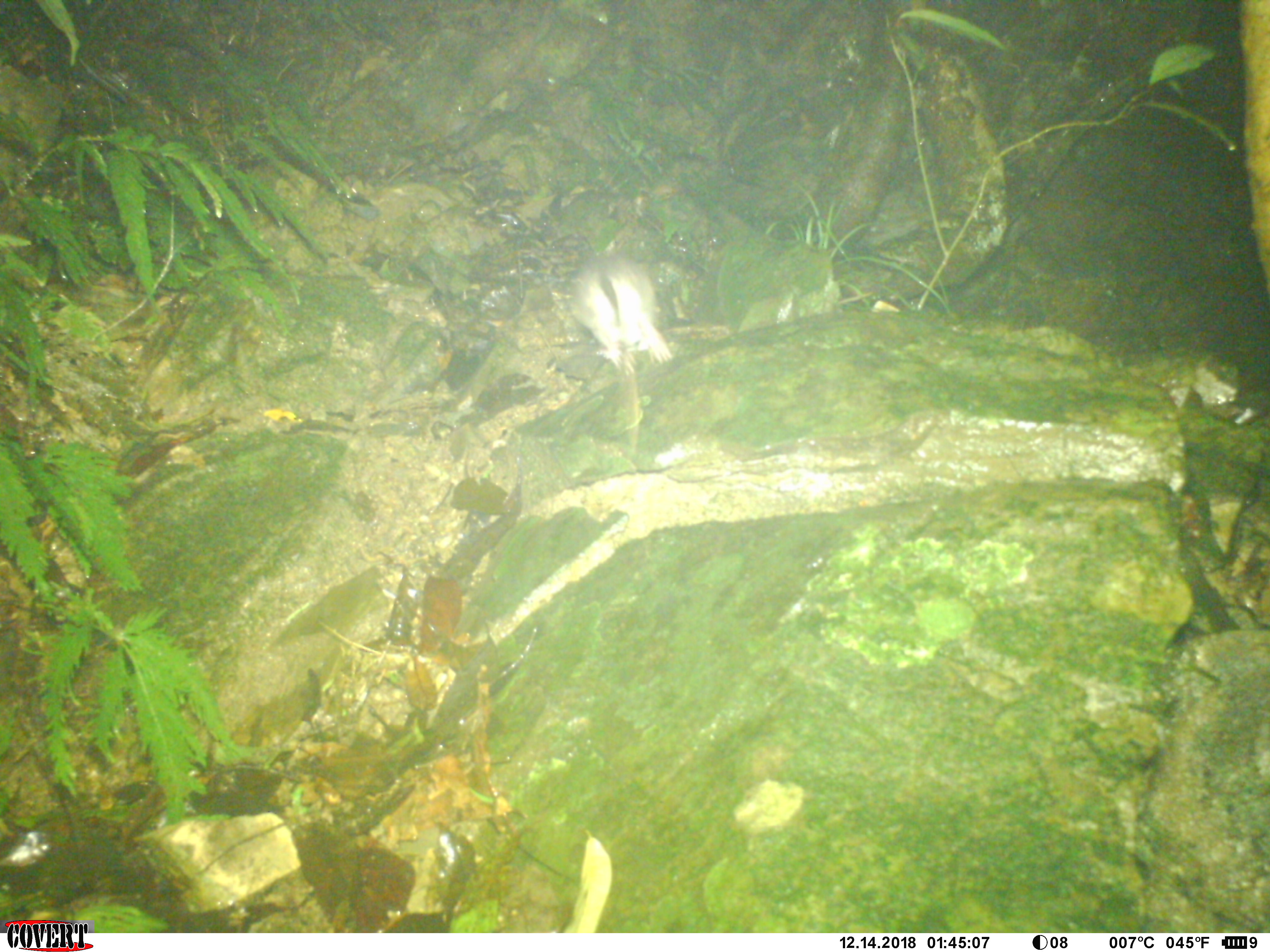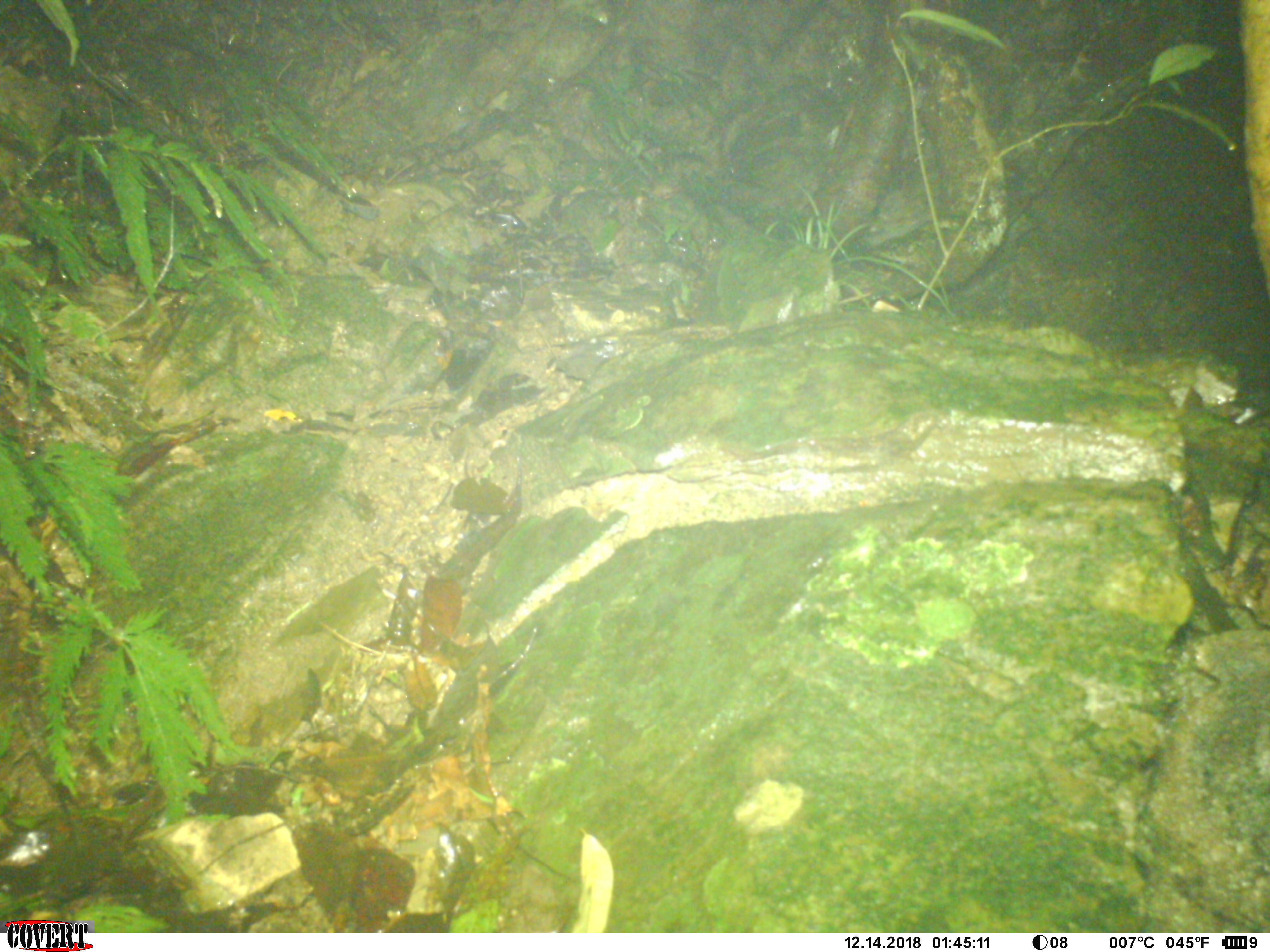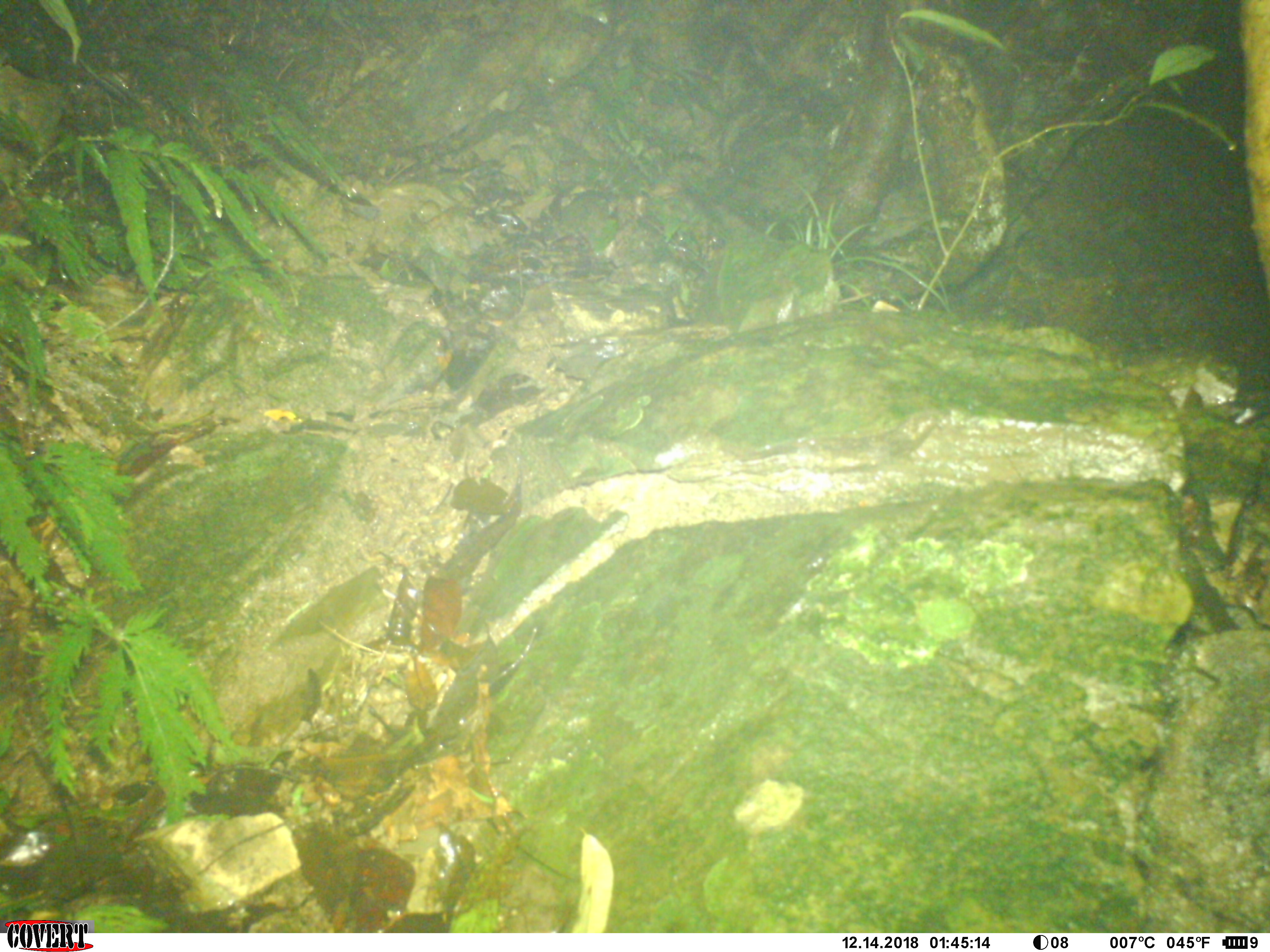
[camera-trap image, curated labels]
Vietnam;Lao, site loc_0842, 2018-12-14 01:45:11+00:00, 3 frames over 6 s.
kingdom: Animalia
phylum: Chordata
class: Mammalia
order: Rodentia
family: Muridae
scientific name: Muridae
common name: old-world mice and rats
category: unidentified murid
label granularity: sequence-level